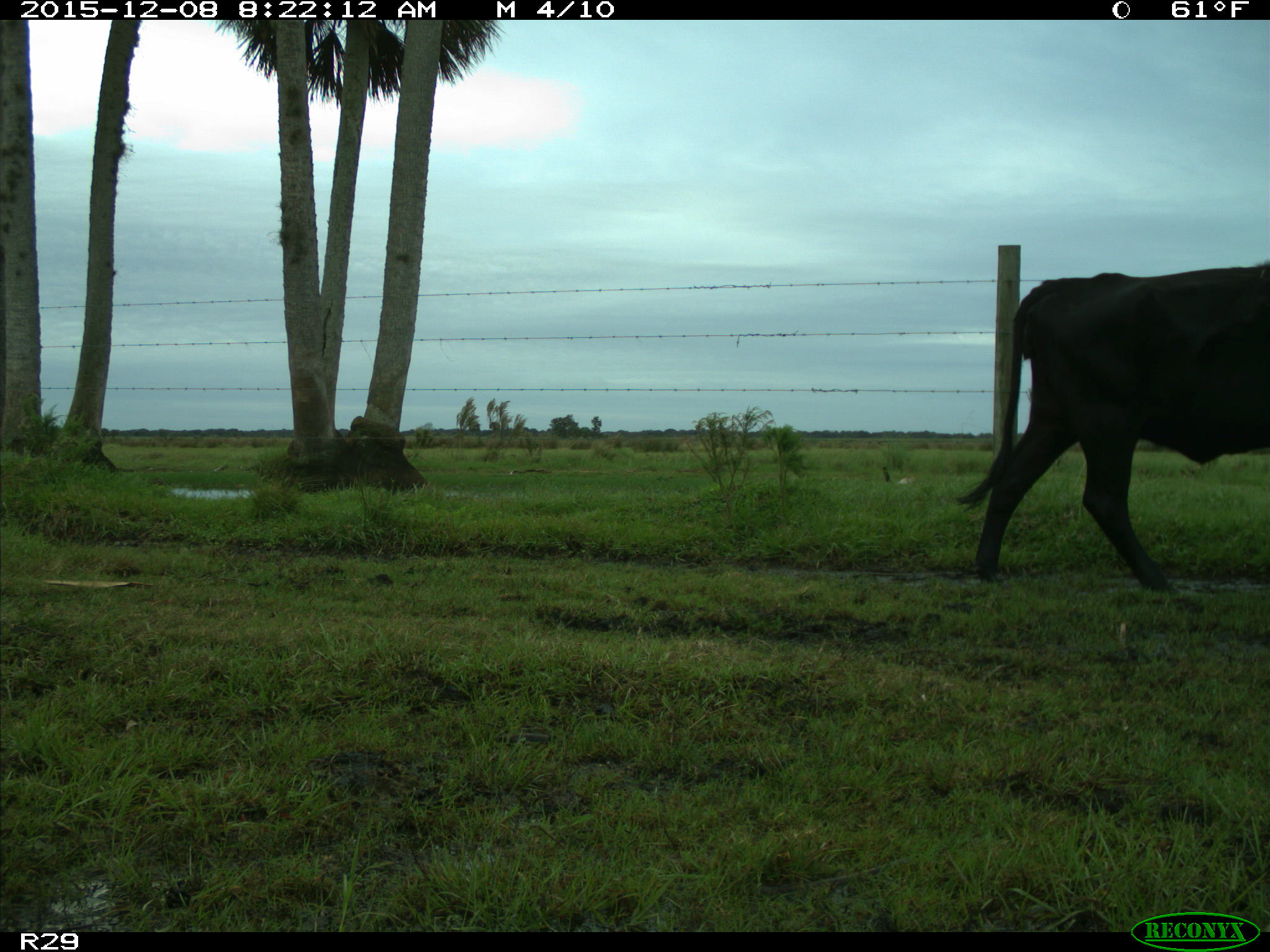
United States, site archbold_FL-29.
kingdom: Animalia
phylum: Chordata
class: Mammalia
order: Artiodactyla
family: Bovidae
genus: Bos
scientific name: Bos taurus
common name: domestic cow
Bos taurus (domestic cow).